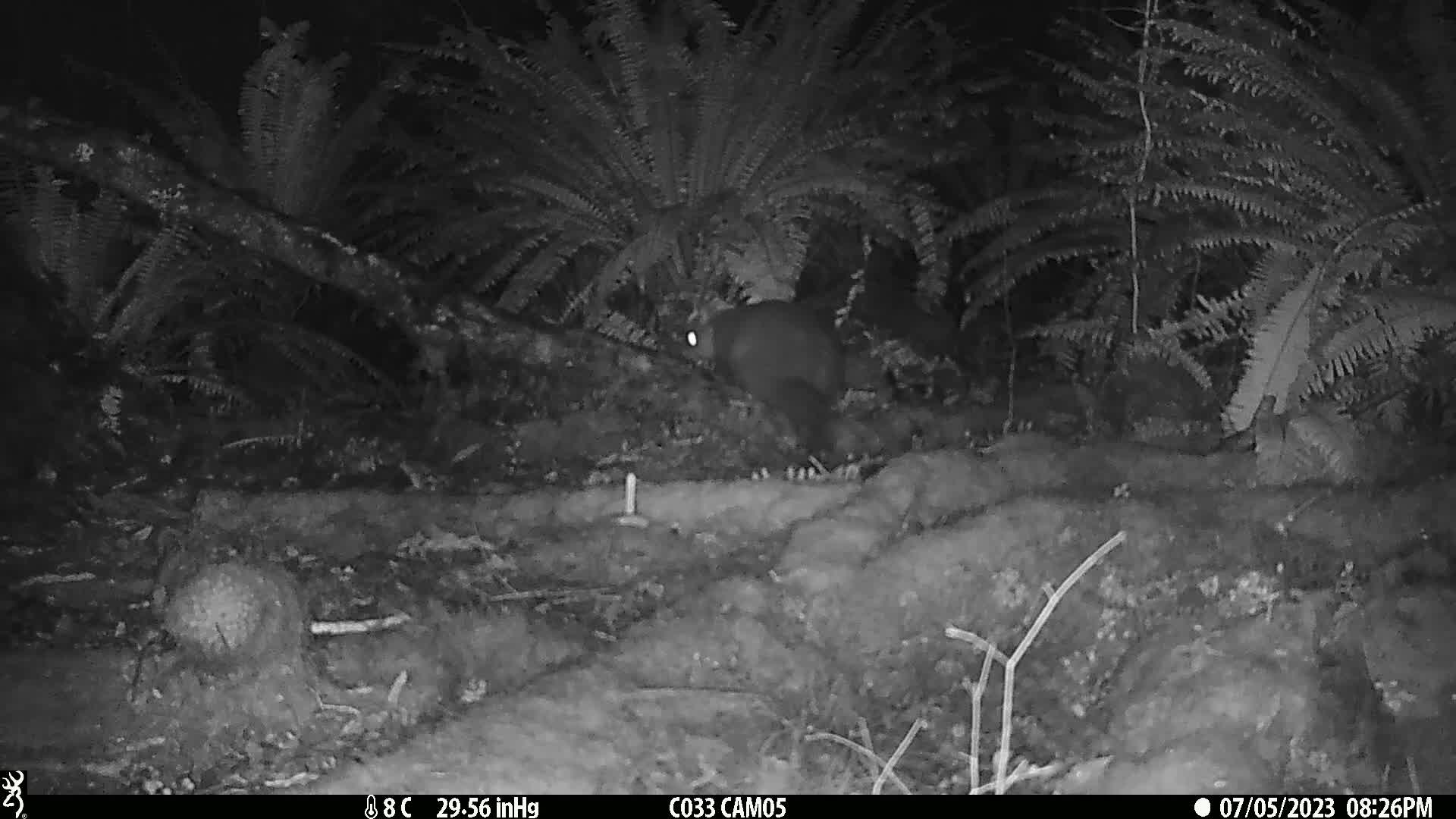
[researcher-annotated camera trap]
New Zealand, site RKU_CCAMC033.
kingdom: Animalia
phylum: Chordata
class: Mammalia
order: Diprotodontia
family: Phalangeridae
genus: Trichosurus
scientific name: Trichosurus vulpecula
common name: common brushtail possum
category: possum